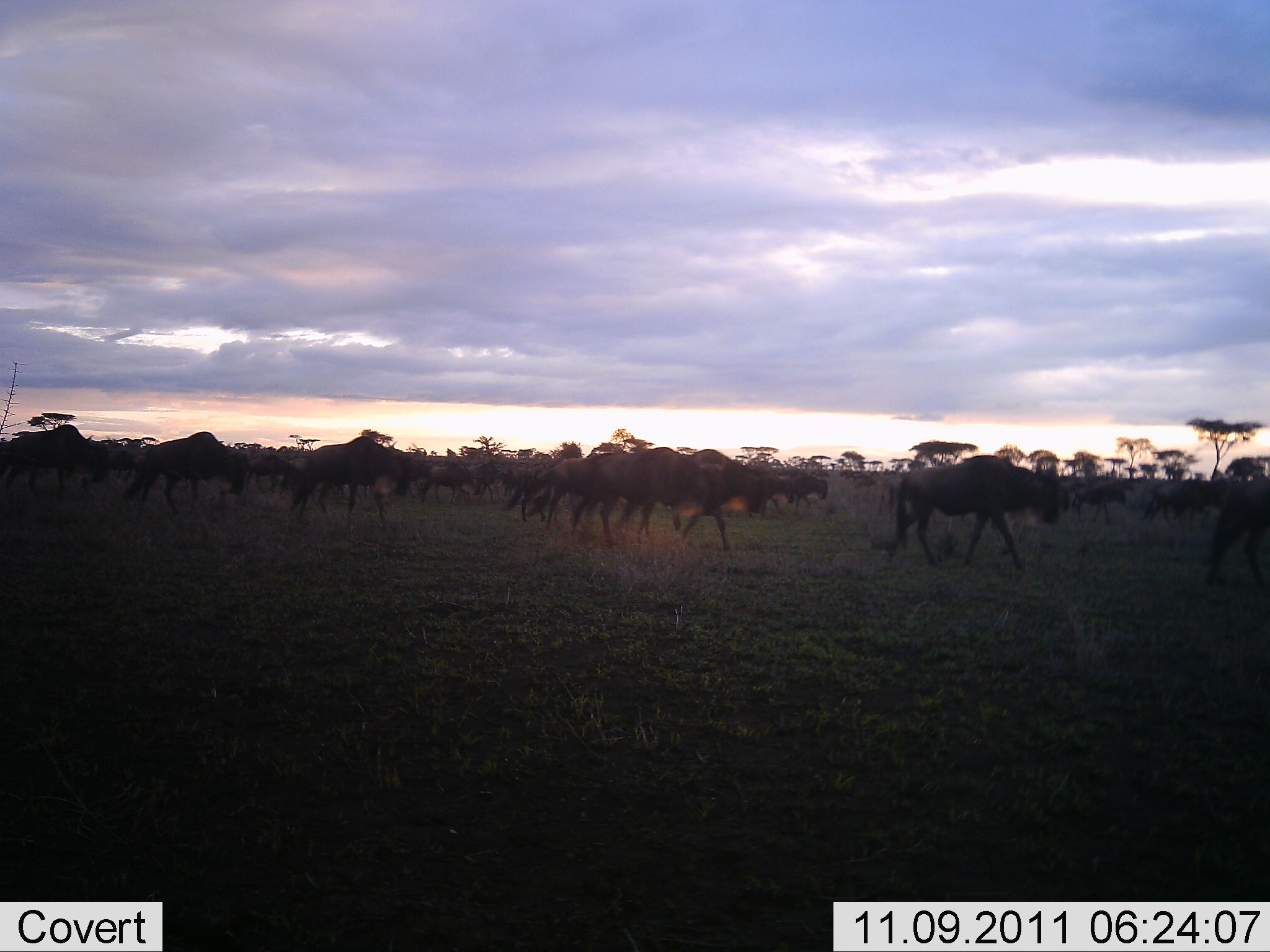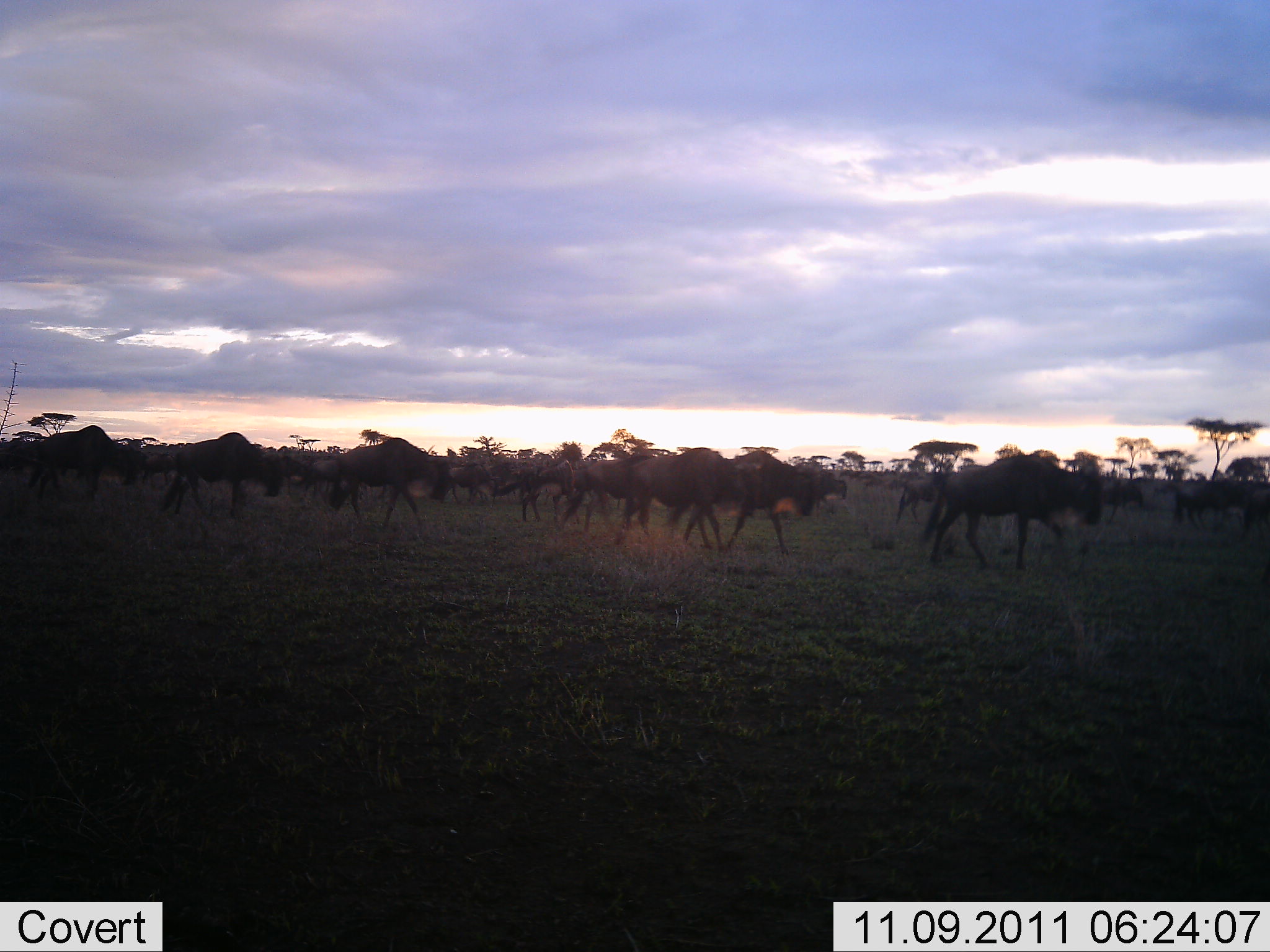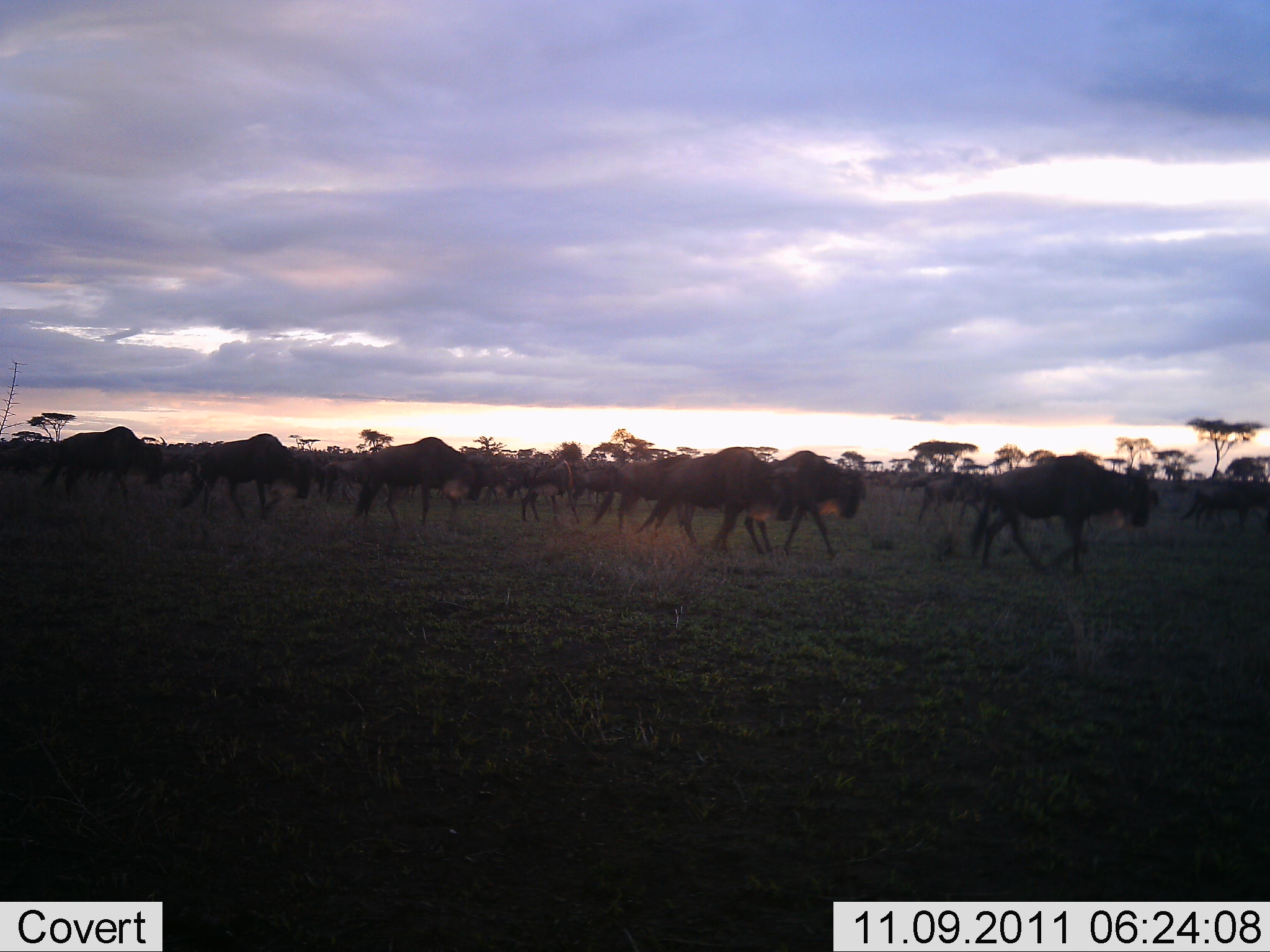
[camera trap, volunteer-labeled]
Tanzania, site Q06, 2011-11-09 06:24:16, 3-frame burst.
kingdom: Animalia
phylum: Chordata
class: Mammalia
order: Artiodactyla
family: Bovidae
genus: Connochaetes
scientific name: Connochaetes taurinus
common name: blue wildebeest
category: wildebeest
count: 11-50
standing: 0%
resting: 0%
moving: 100%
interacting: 0%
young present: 0%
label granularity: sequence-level